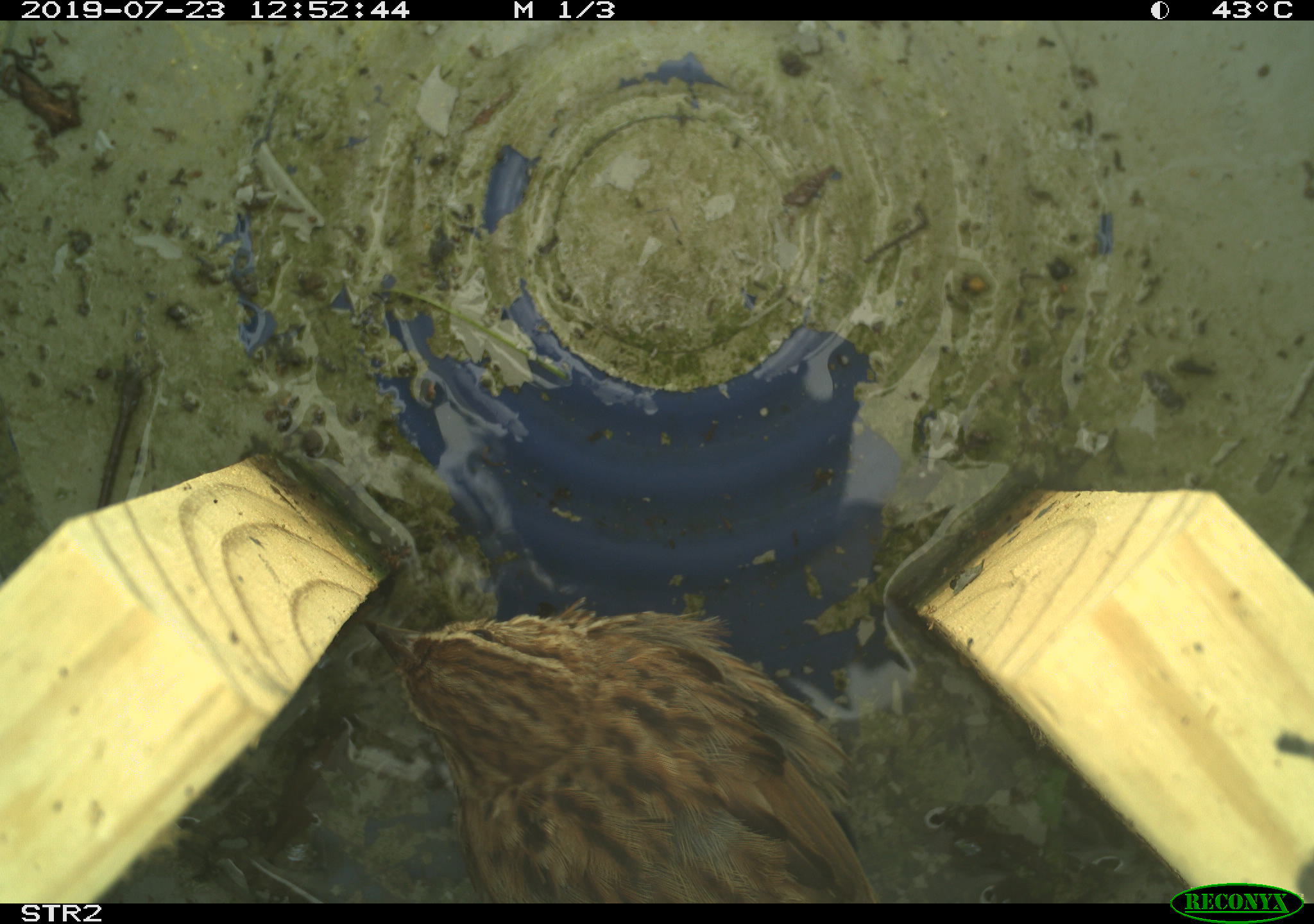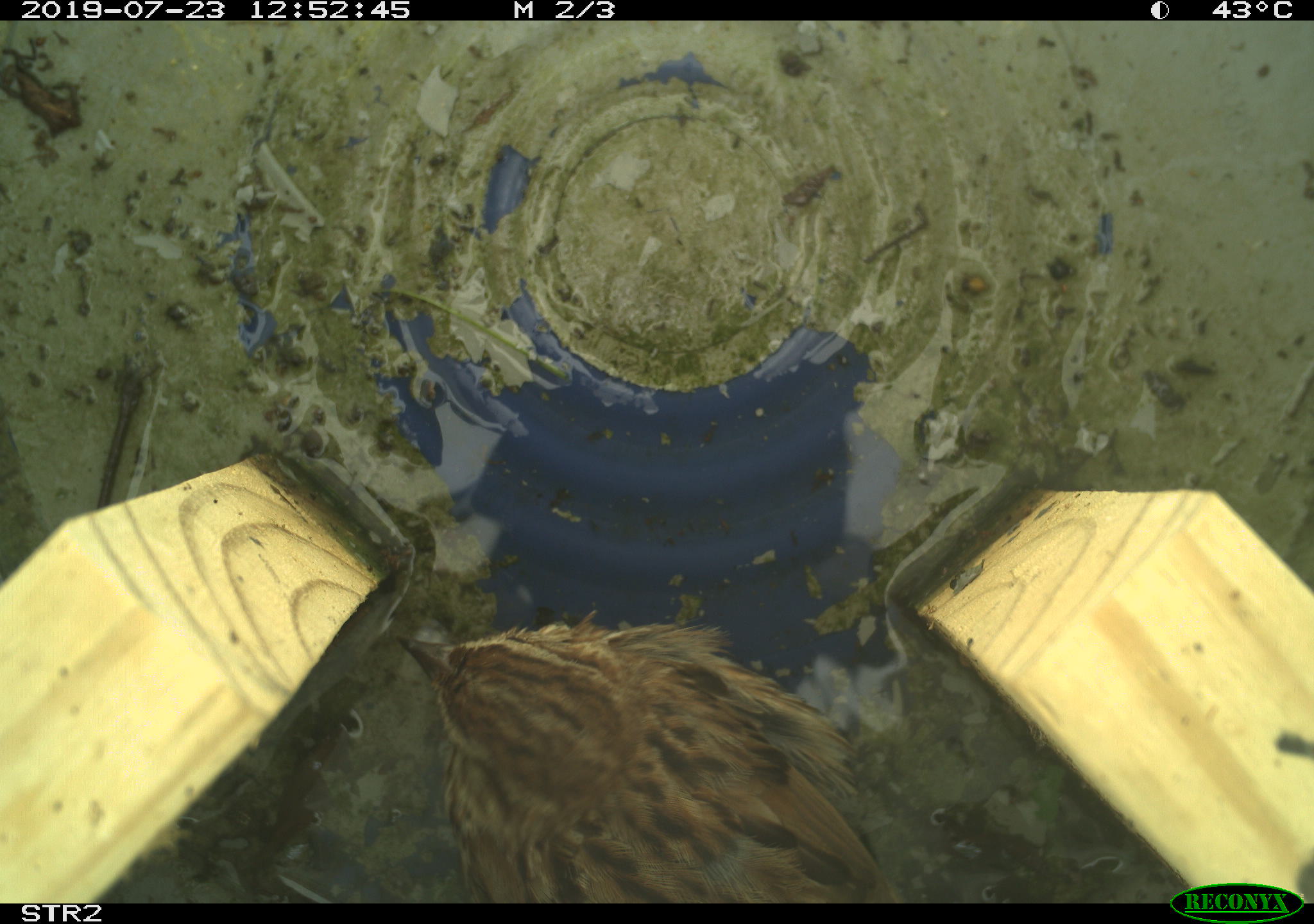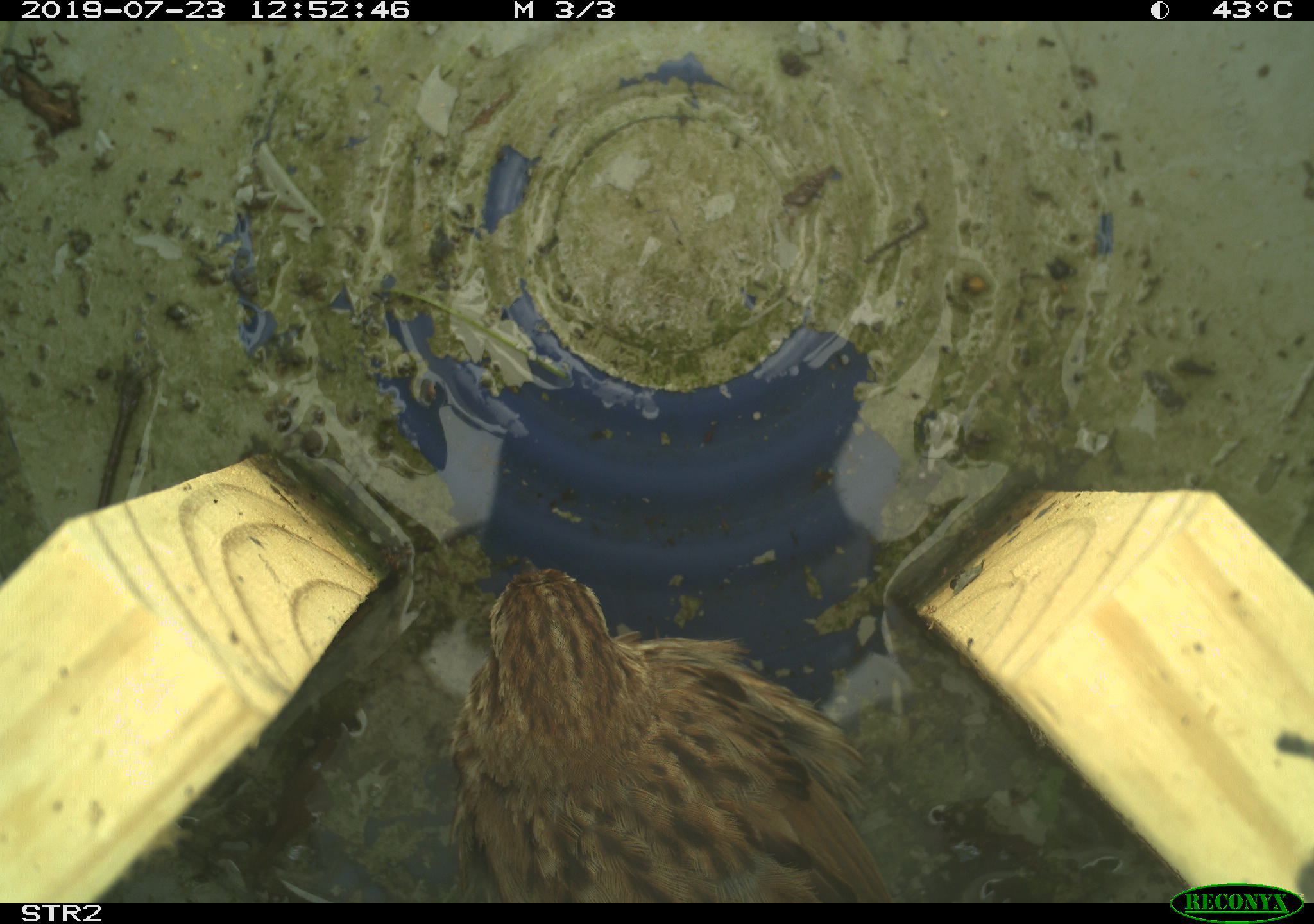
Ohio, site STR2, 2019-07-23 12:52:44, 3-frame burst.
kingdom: Animalia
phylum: Chordata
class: Aves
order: Passeriformes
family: Passerellidae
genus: Melospiza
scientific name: Melospiza melodia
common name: song sparrow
Song sparrow (Melospiza melodia).